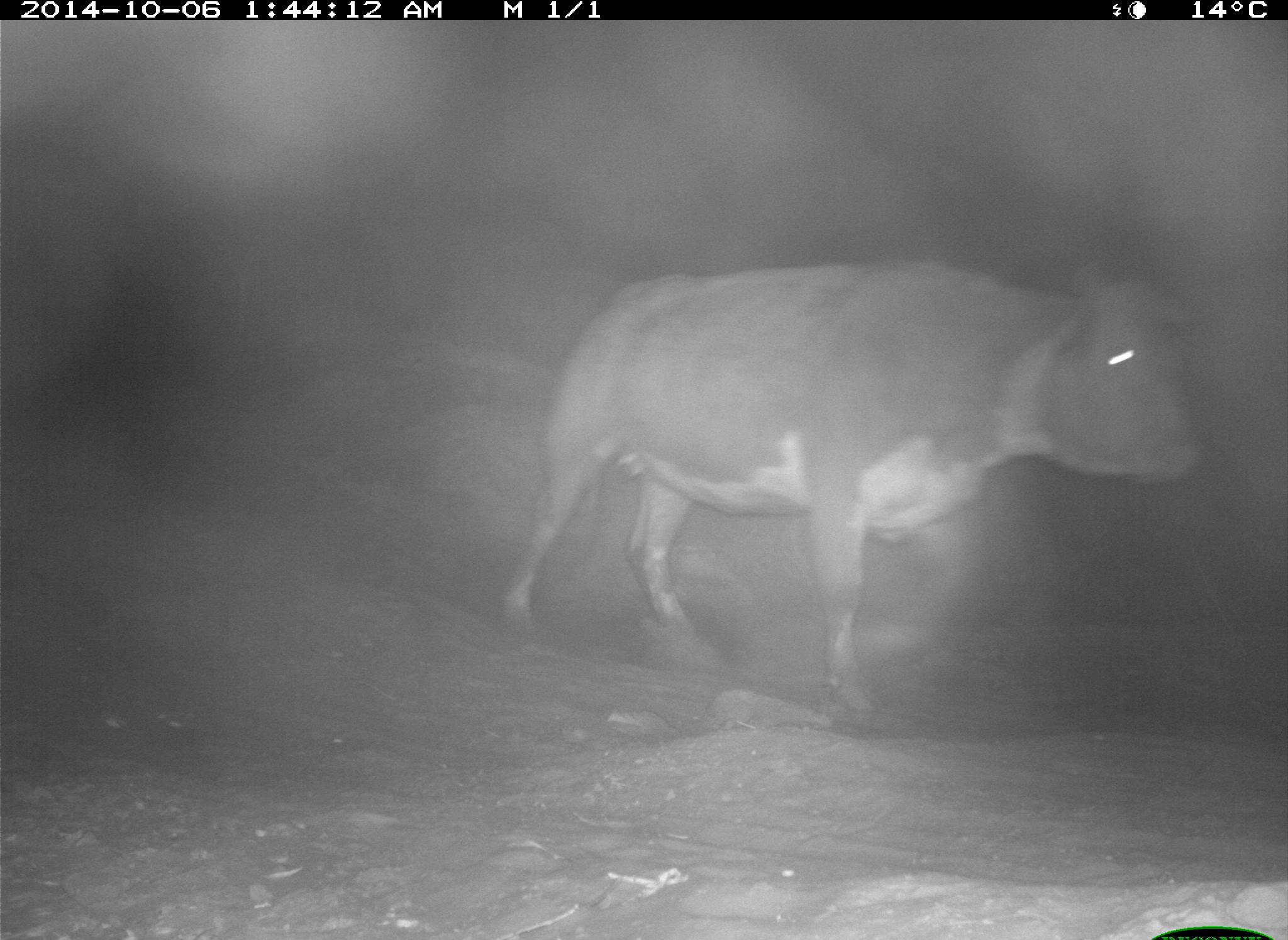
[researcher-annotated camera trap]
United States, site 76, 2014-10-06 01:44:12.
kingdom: Animalia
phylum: Chordata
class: Mammalia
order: Artiodactyla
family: Bovidae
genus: Bos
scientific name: Bos taurus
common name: cow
Cow (Bos taurus).